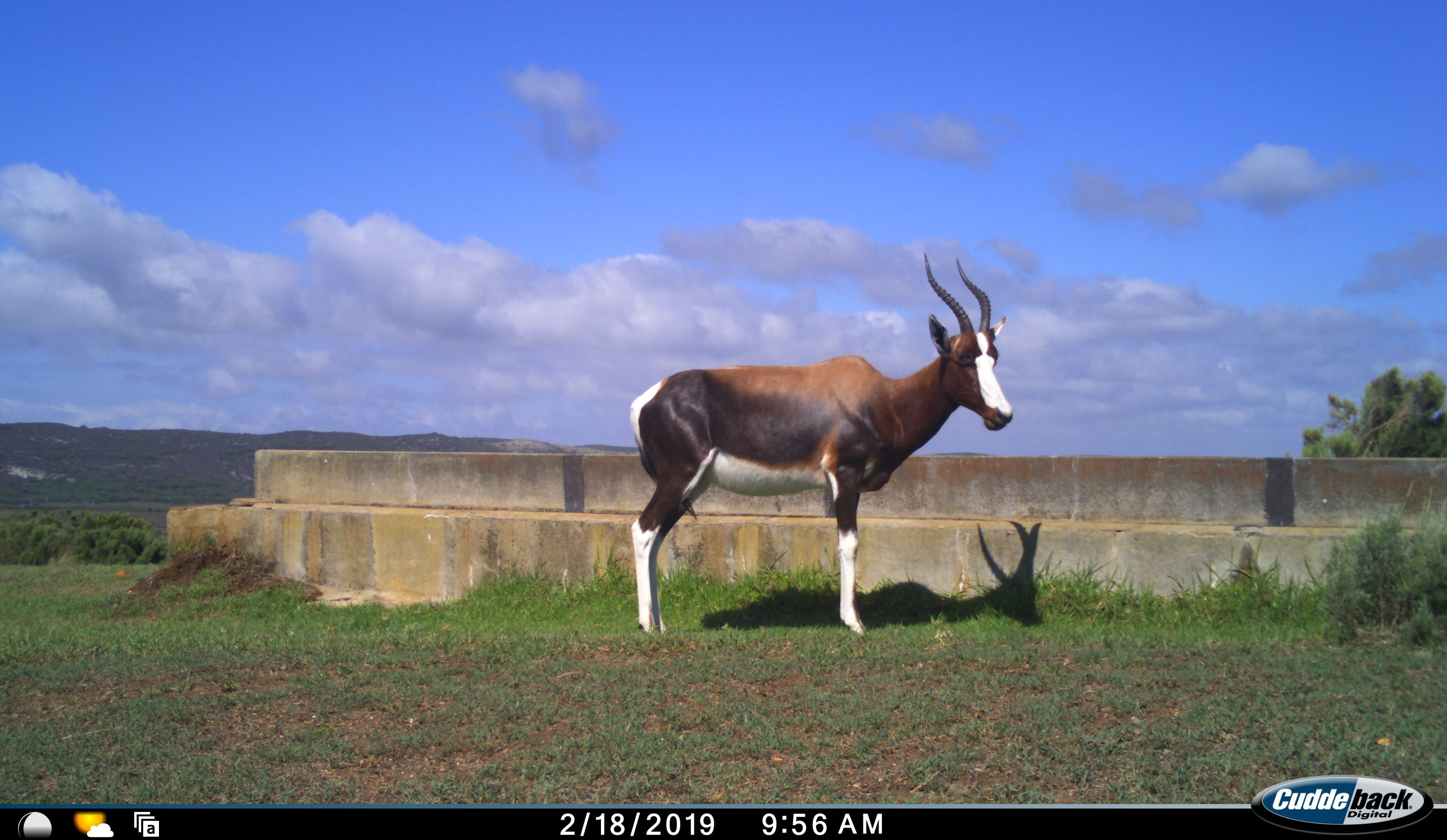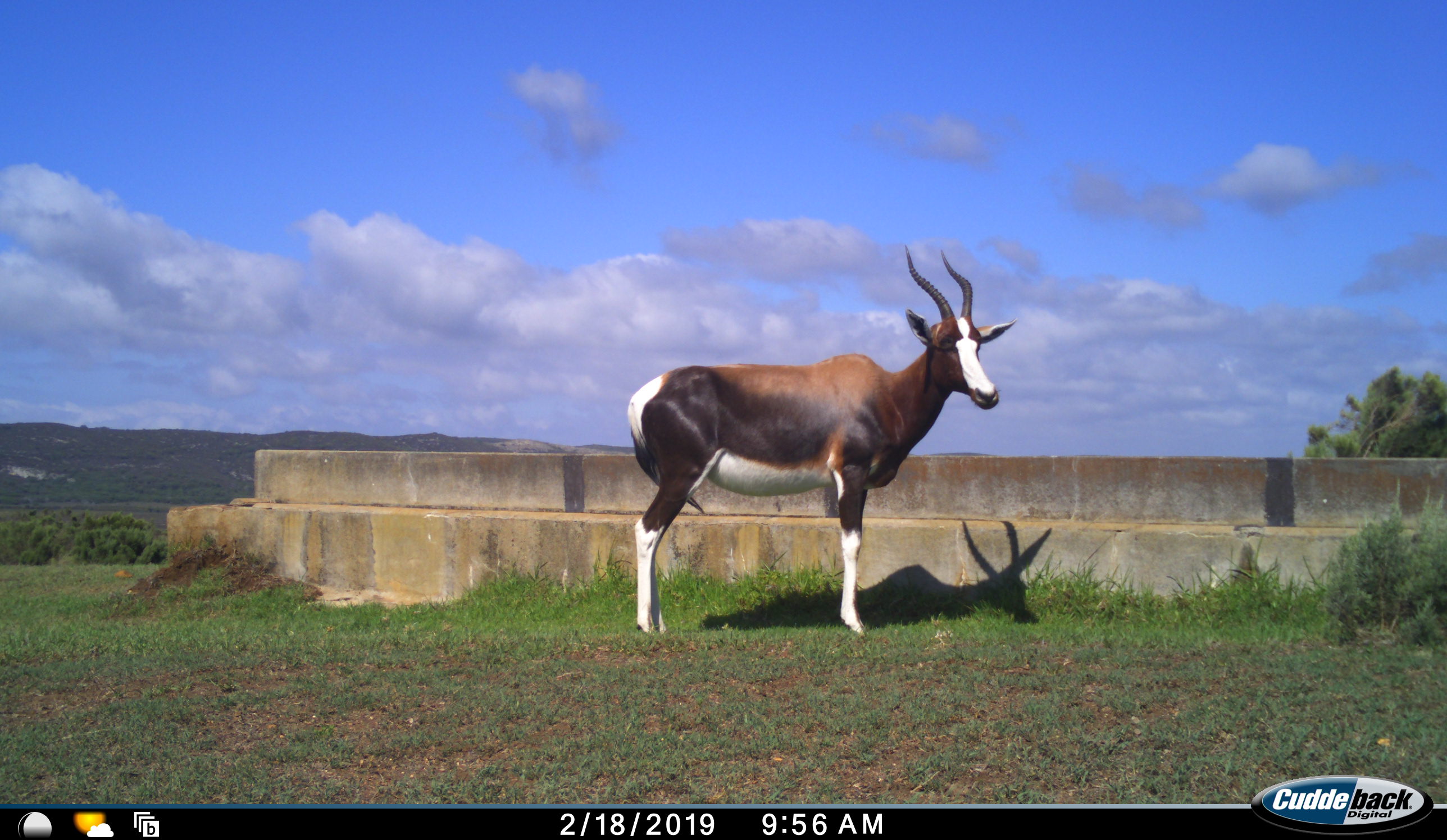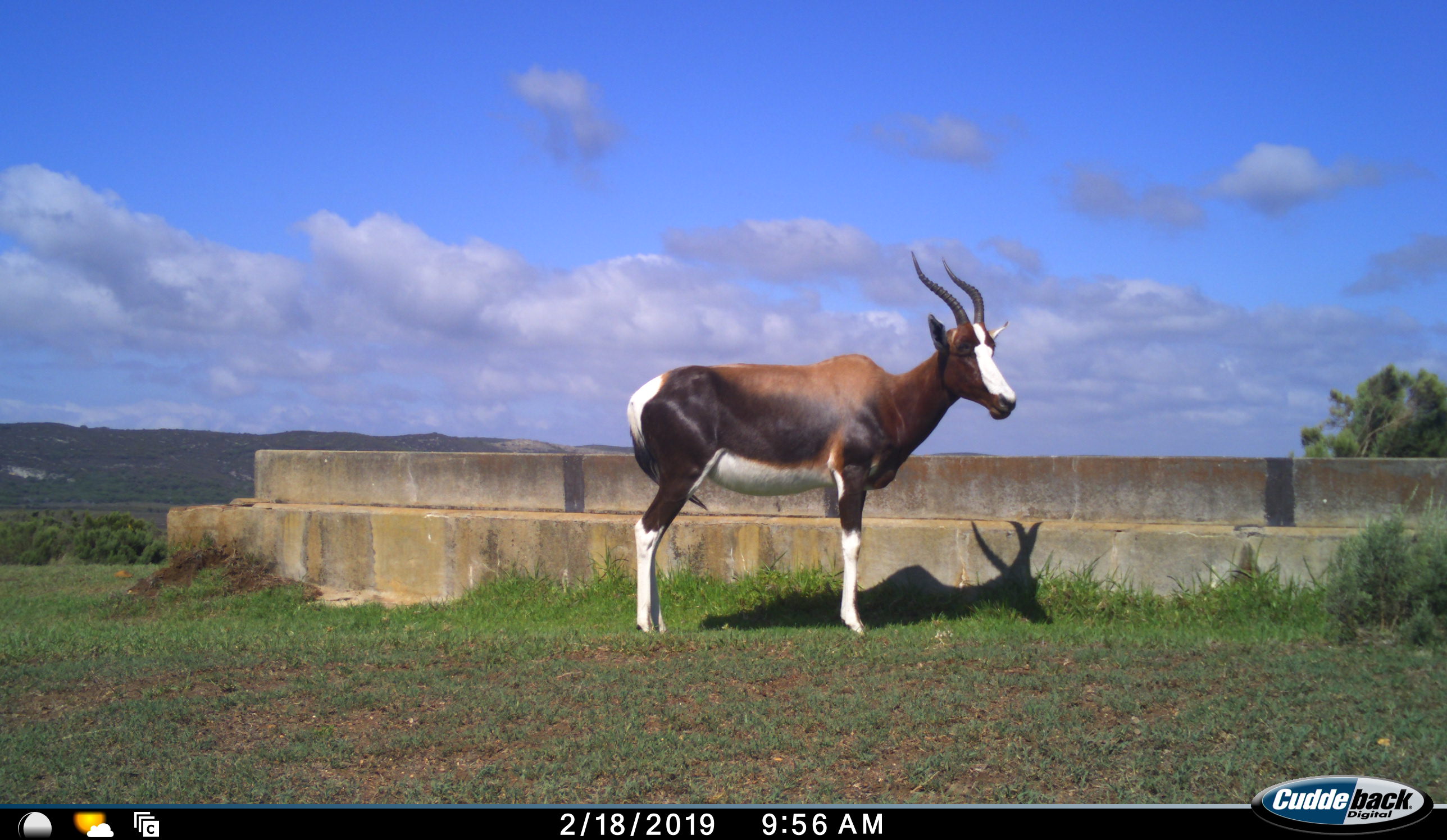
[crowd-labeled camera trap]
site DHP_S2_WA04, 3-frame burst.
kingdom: Animalia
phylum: Chordata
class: Mammalia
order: Artiodactyla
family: Bovidae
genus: Damaliscus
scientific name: Damaliscus pygargus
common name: bontebok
Bontebok (Damaliscus pygargus), count 1. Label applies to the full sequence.